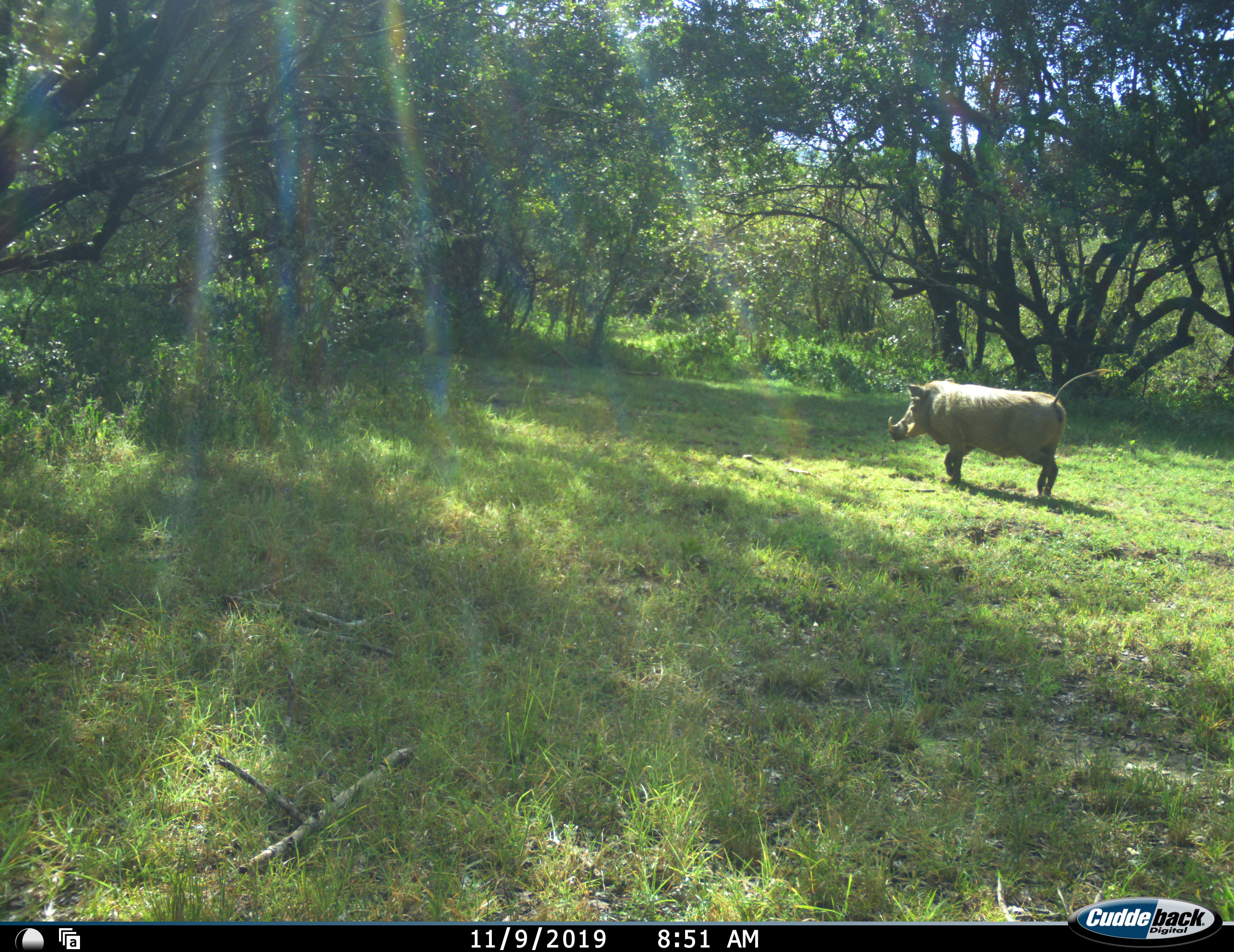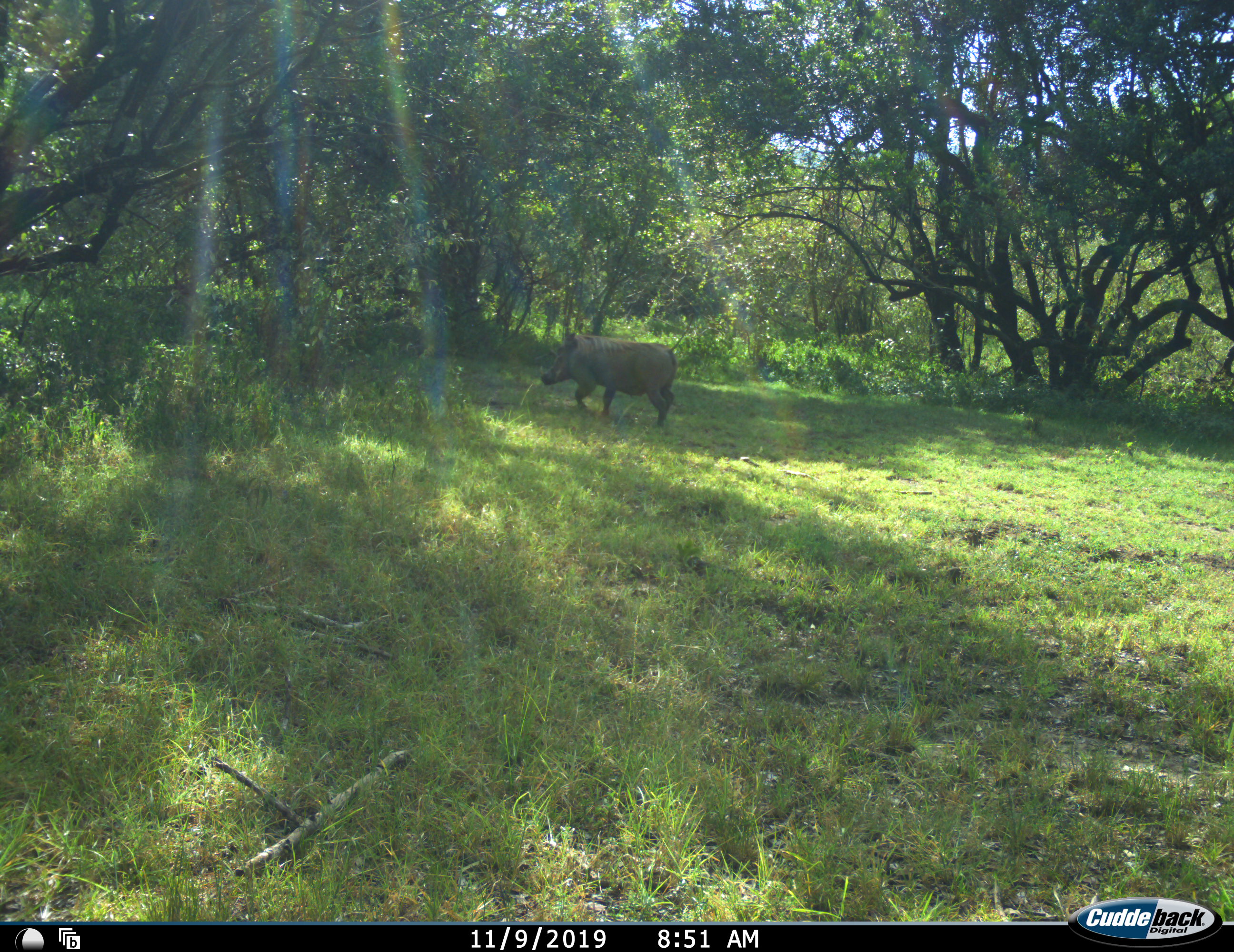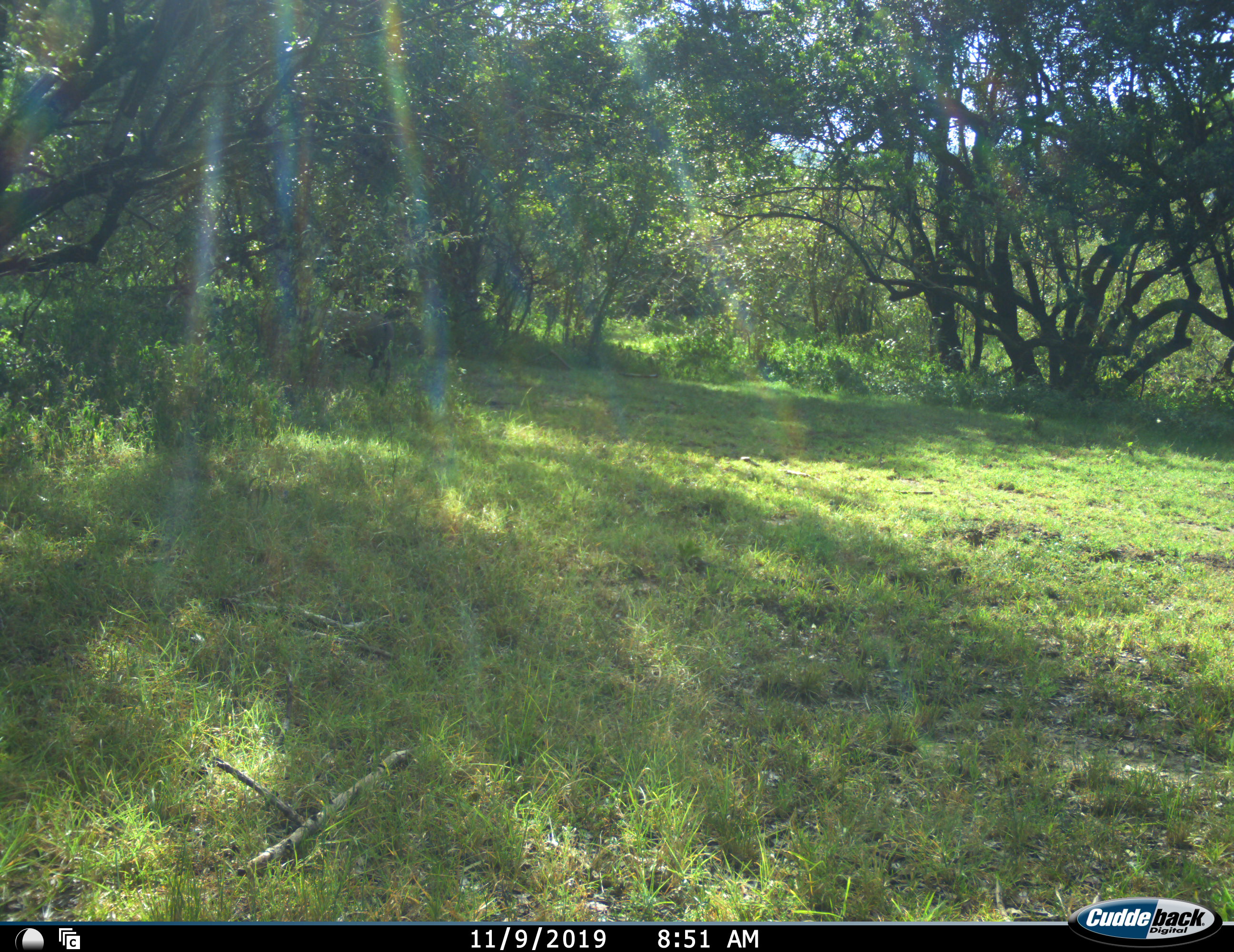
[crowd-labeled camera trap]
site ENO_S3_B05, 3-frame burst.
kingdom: Animalia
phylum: Chordata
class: Mammalia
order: Artiodactyla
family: Suidae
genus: Phacochoerus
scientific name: Phacochoerus africanus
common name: warthog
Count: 1.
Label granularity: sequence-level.